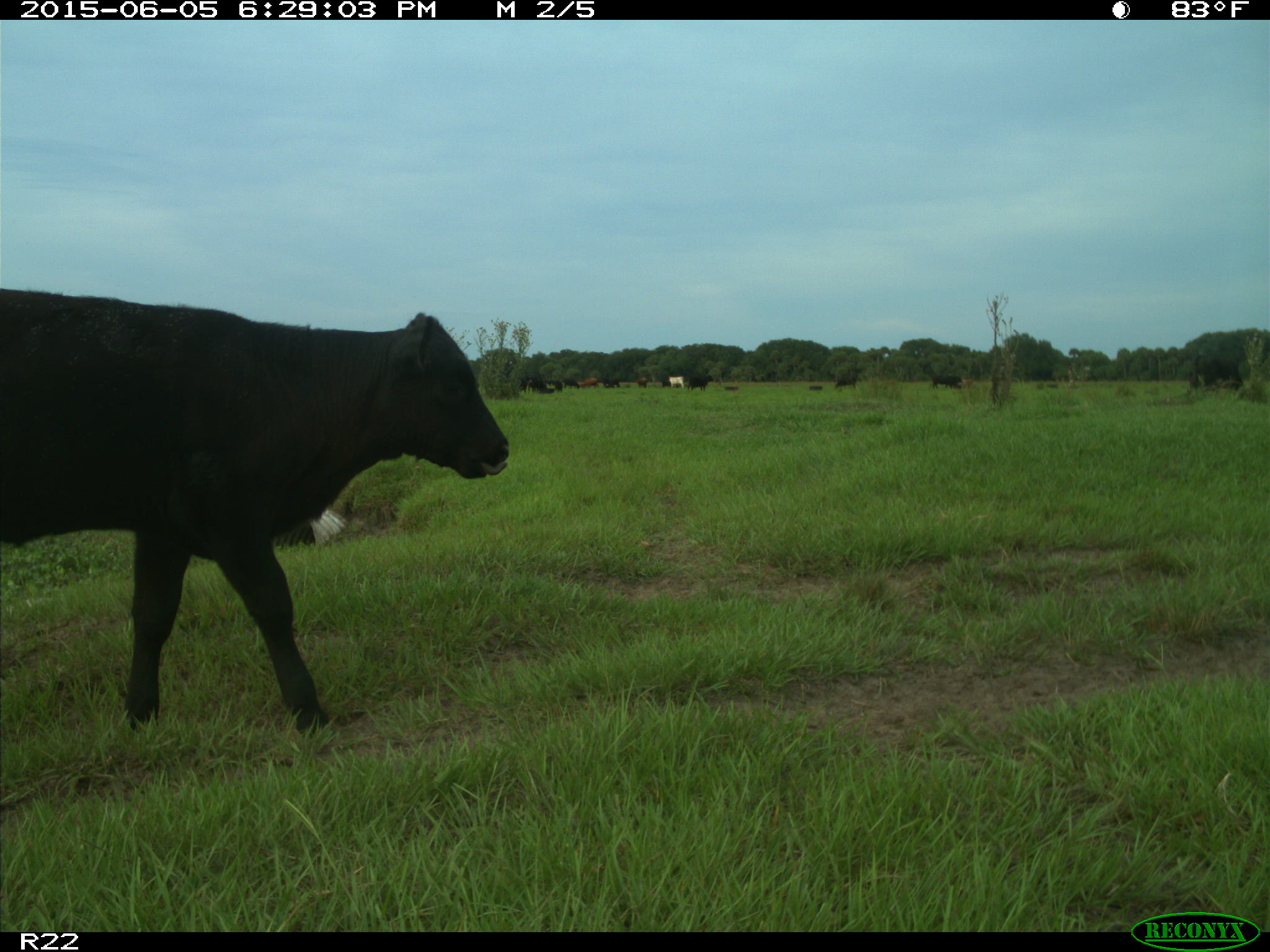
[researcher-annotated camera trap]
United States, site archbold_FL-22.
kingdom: Animalia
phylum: Chordata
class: Mammalia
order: Artiodactyla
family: Bovidae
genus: Bos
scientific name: Bos taurus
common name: domestic cow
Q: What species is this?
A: Bos taurus (domestic cow).